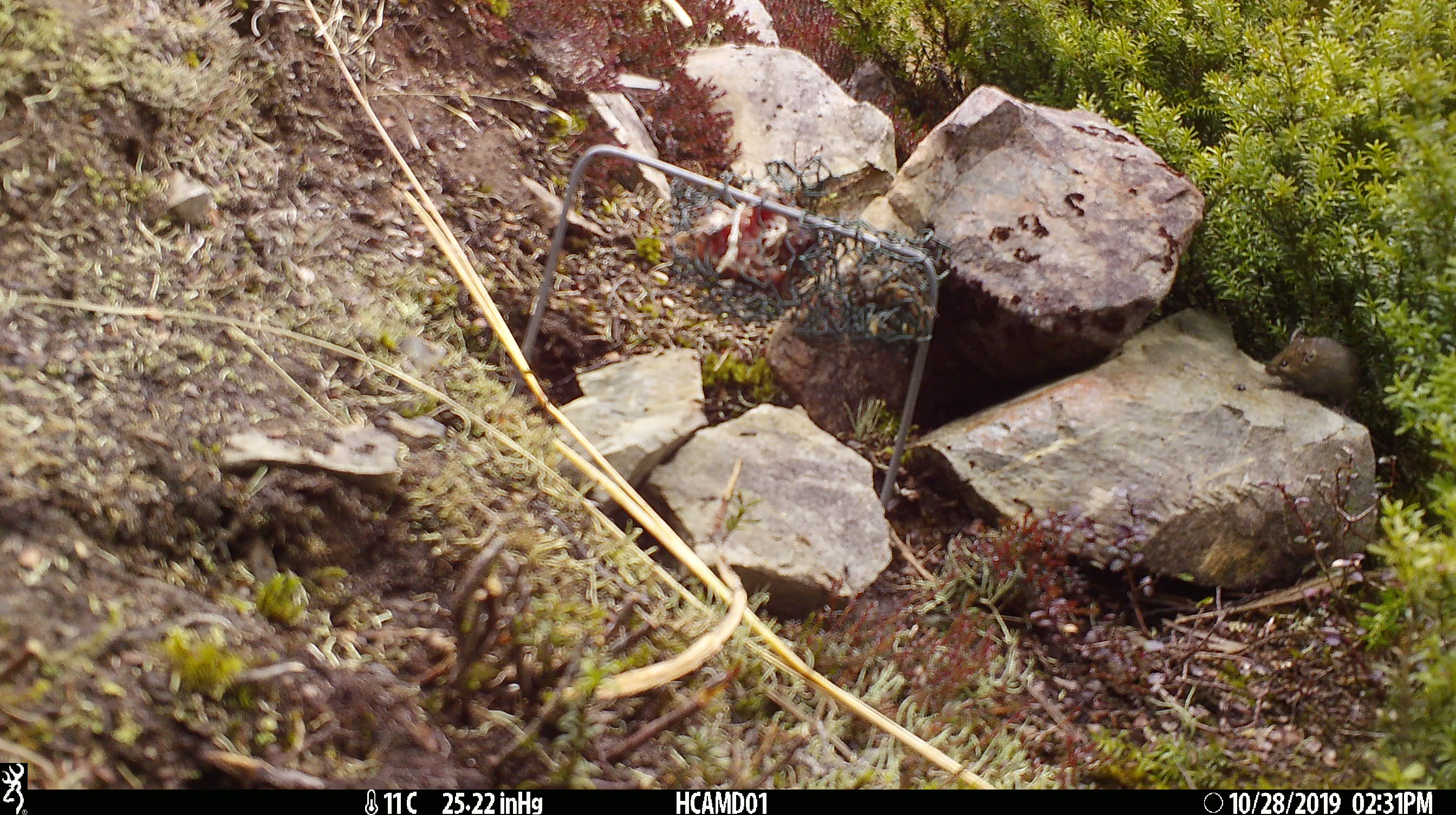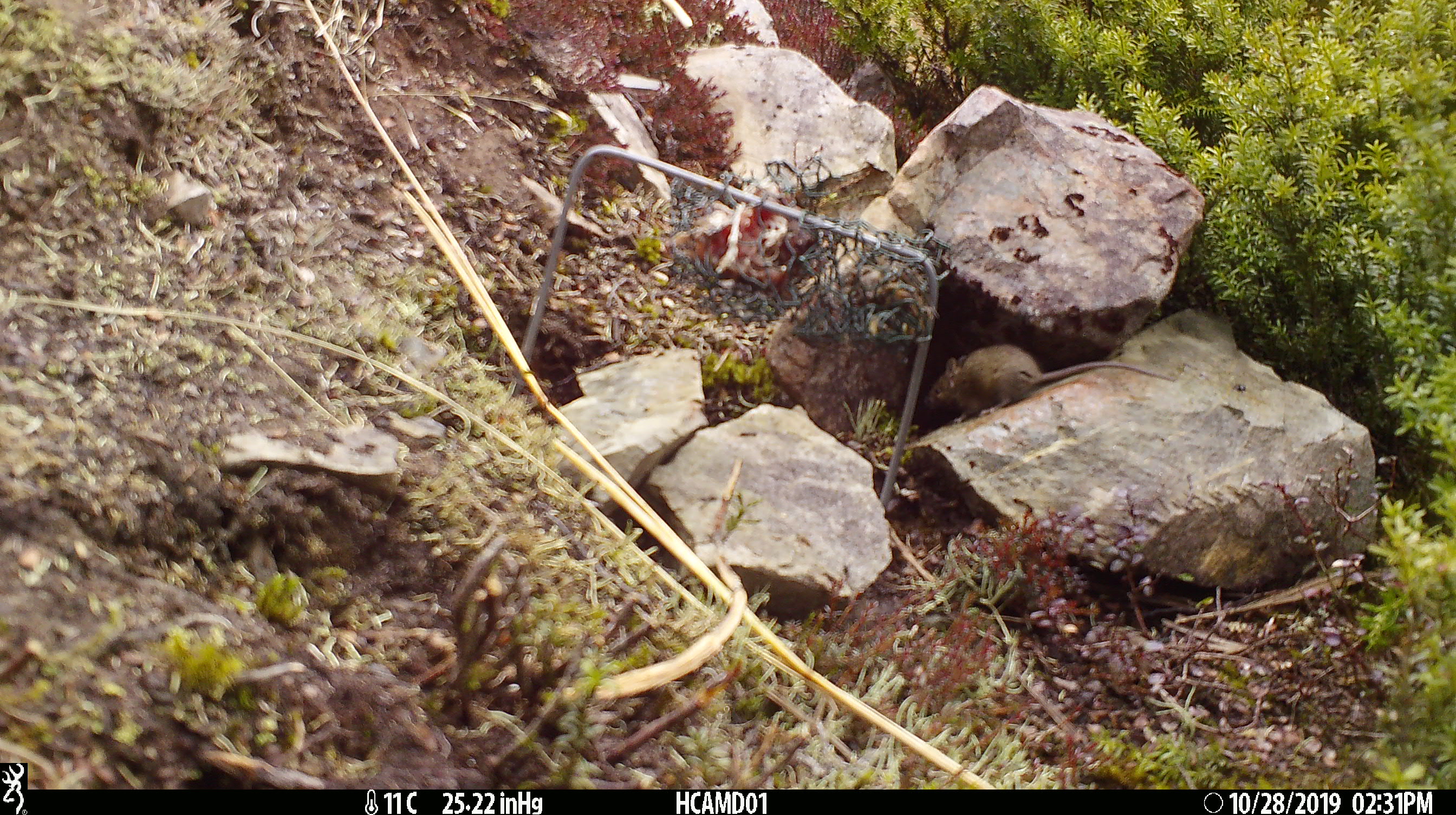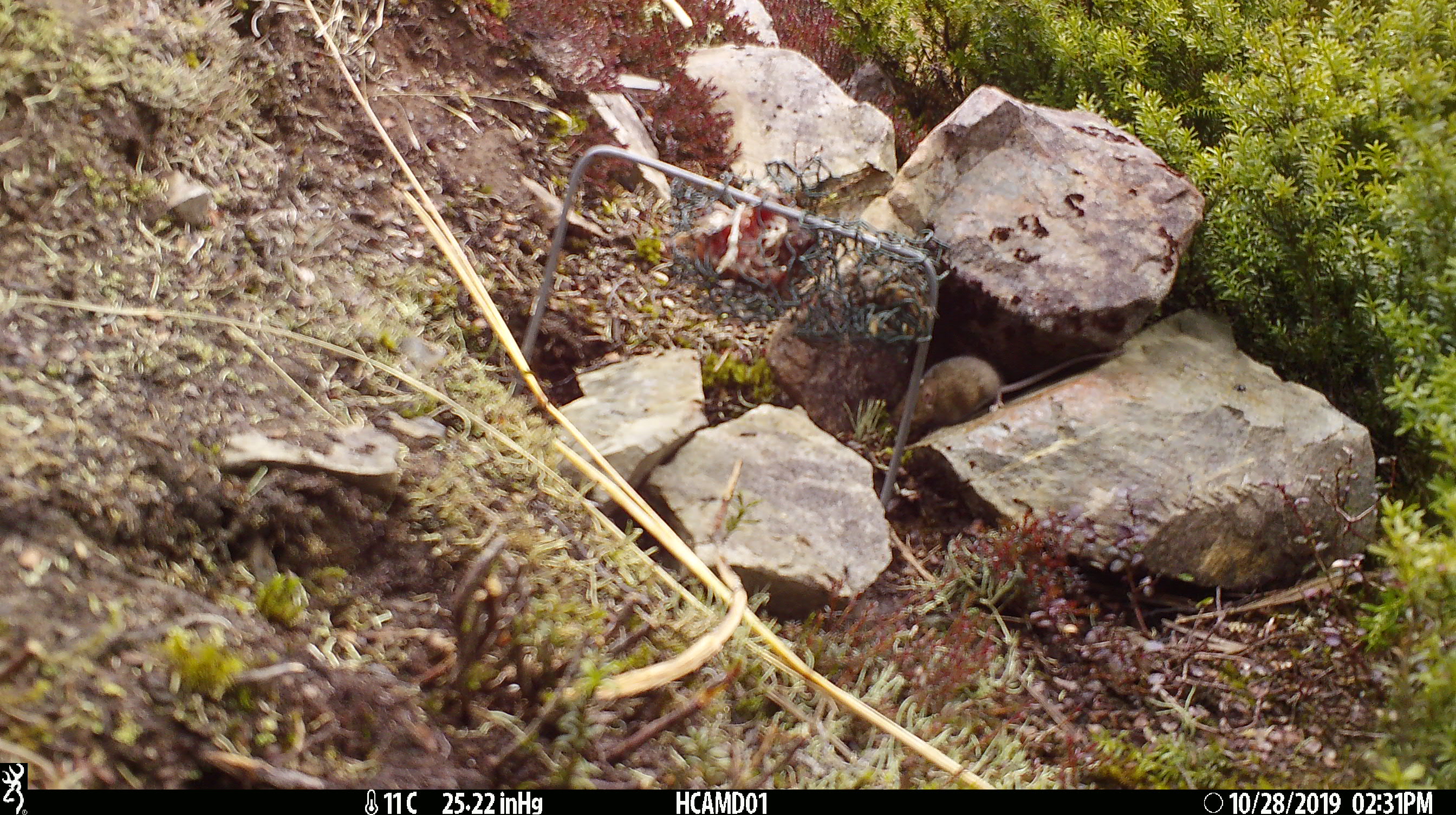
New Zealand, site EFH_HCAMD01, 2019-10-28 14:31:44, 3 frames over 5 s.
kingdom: Animalia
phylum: Chordata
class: Mammalia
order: Rodentia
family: Muridae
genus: Mus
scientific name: Mus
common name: mouse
Mouse (Mus).